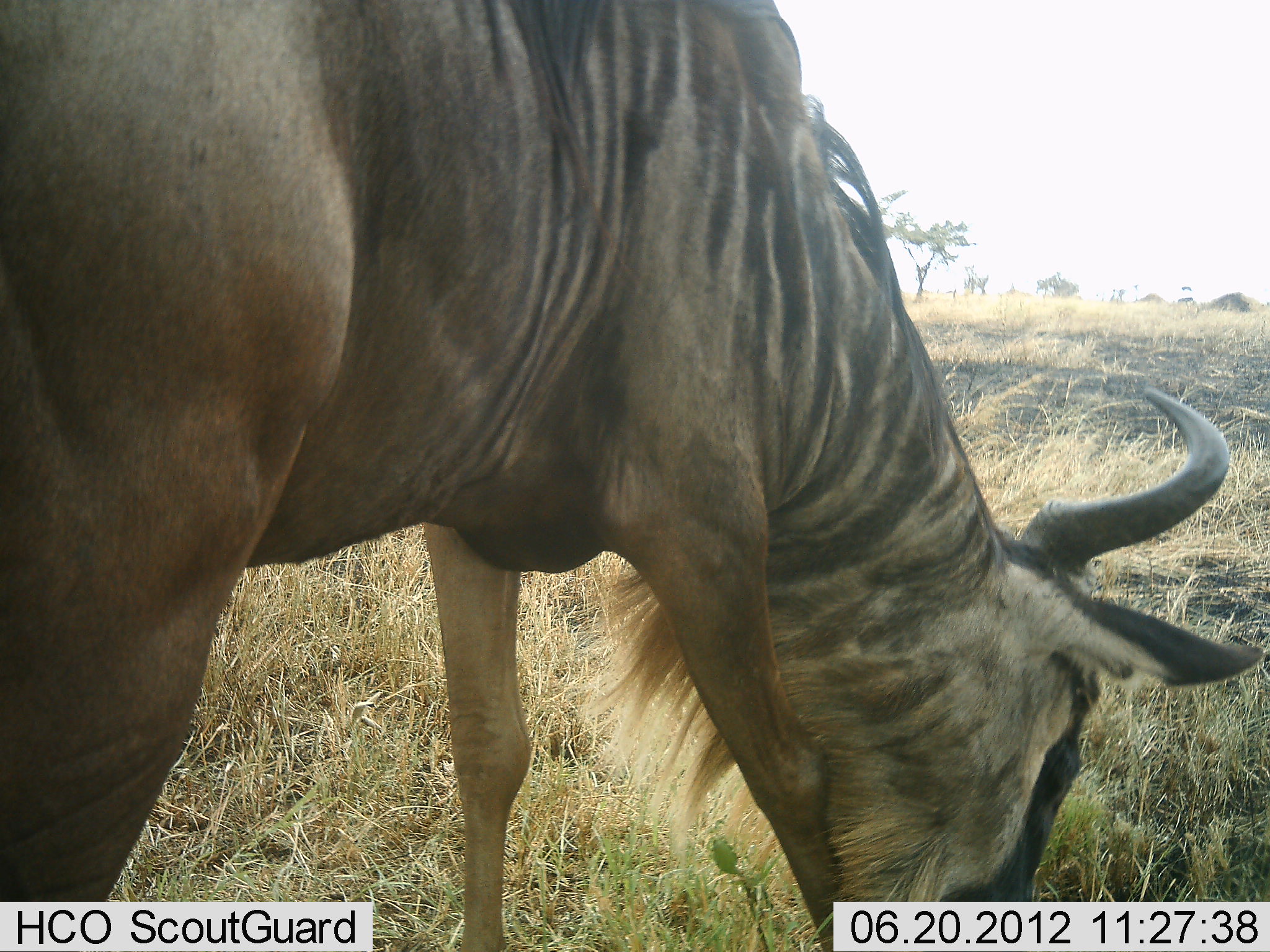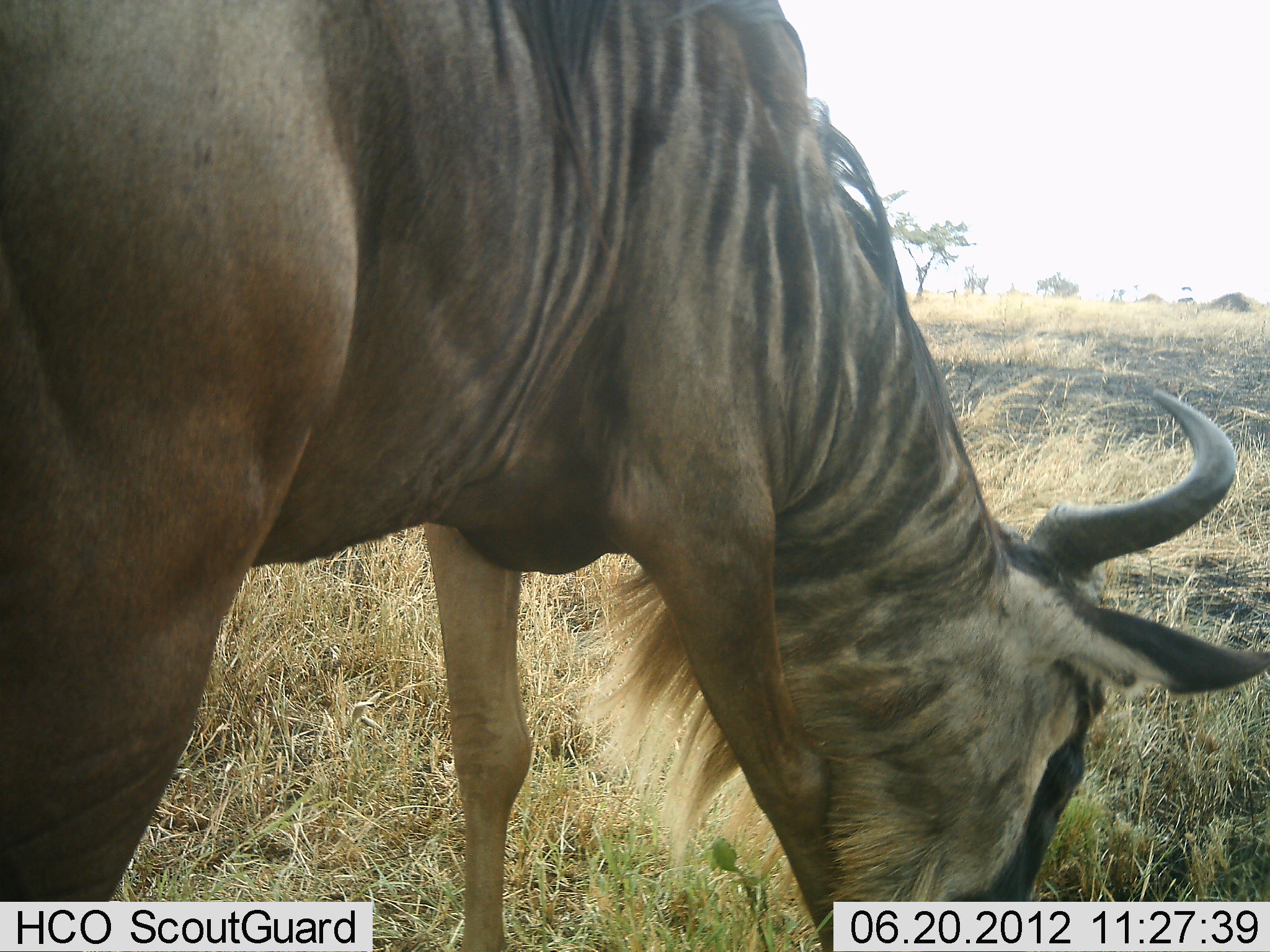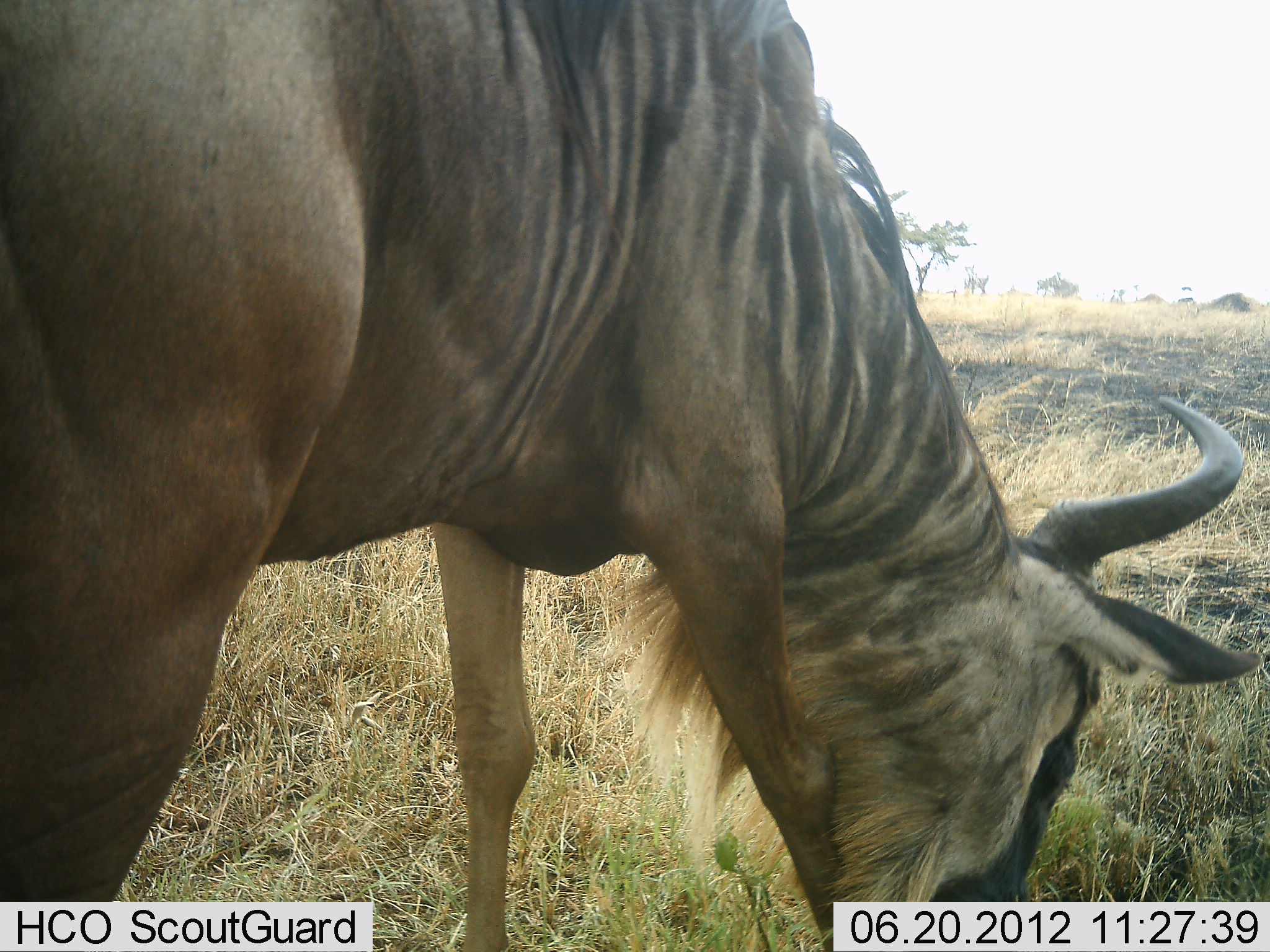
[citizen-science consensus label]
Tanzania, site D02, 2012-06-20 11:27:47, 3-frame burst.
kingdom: Animalia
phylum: Chordata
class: Mammalia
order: Artiodactyla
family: Bovidae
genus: Connochaetes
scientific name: Connochaetes taurinus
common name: blue wildebeest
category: wildebeest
Wildebeest (blue wildebeest) (Connochaetes taurinus), count 1. Behavior (volunteer vote fractions): standing 0%, resting 0%, moving 0%, interacting 0%. Young present (vote fraction): 0%. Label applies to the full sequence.